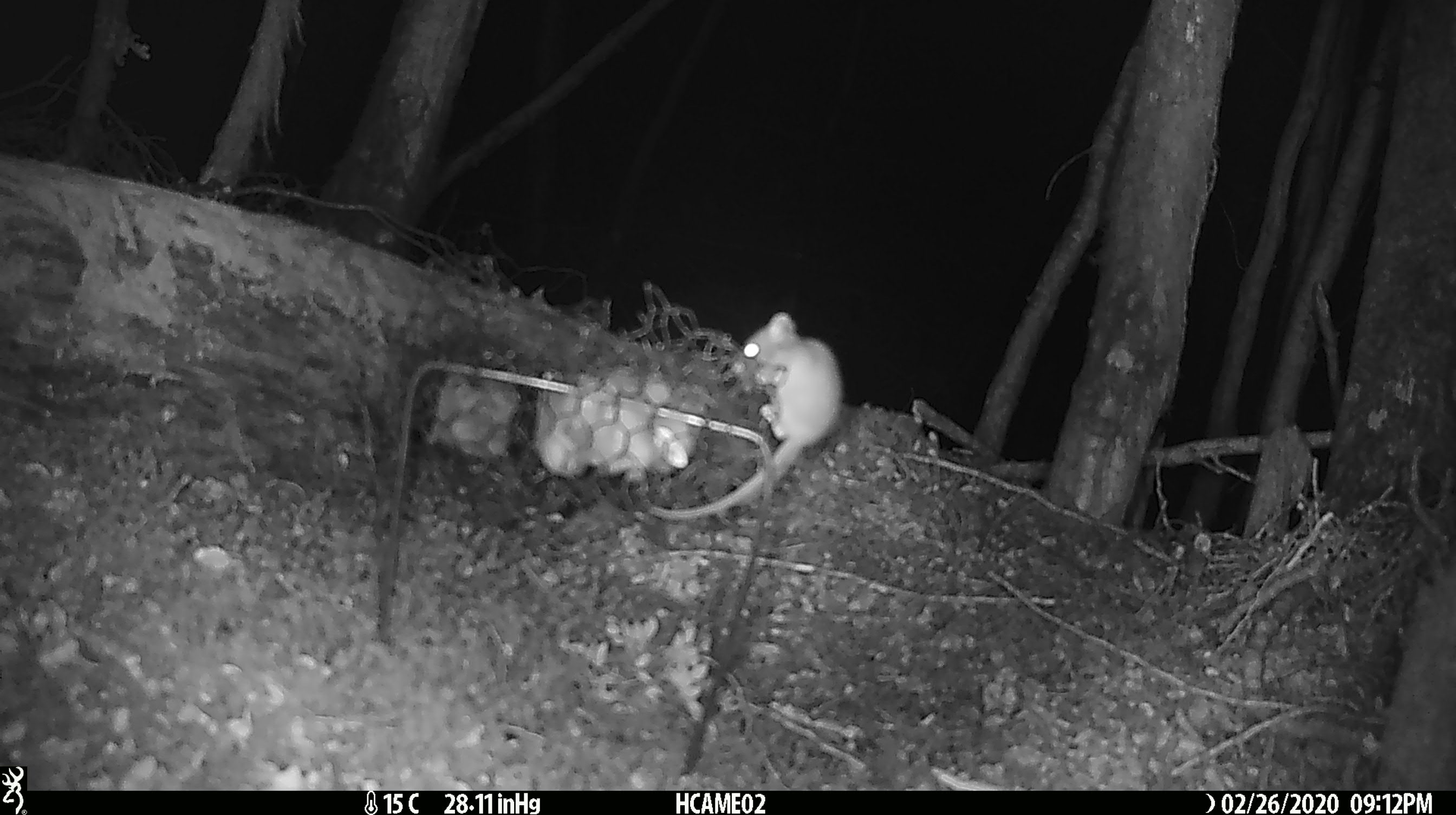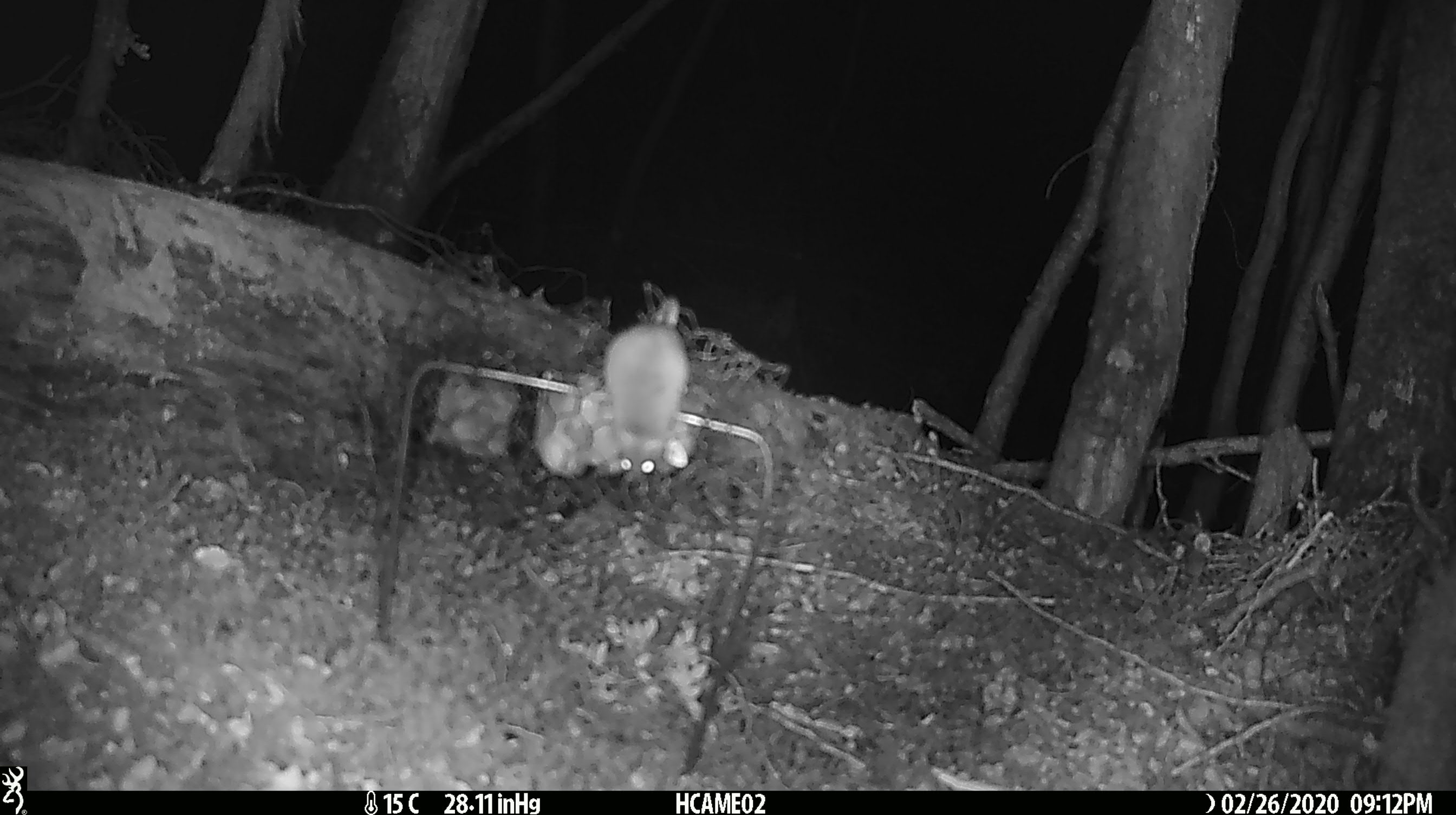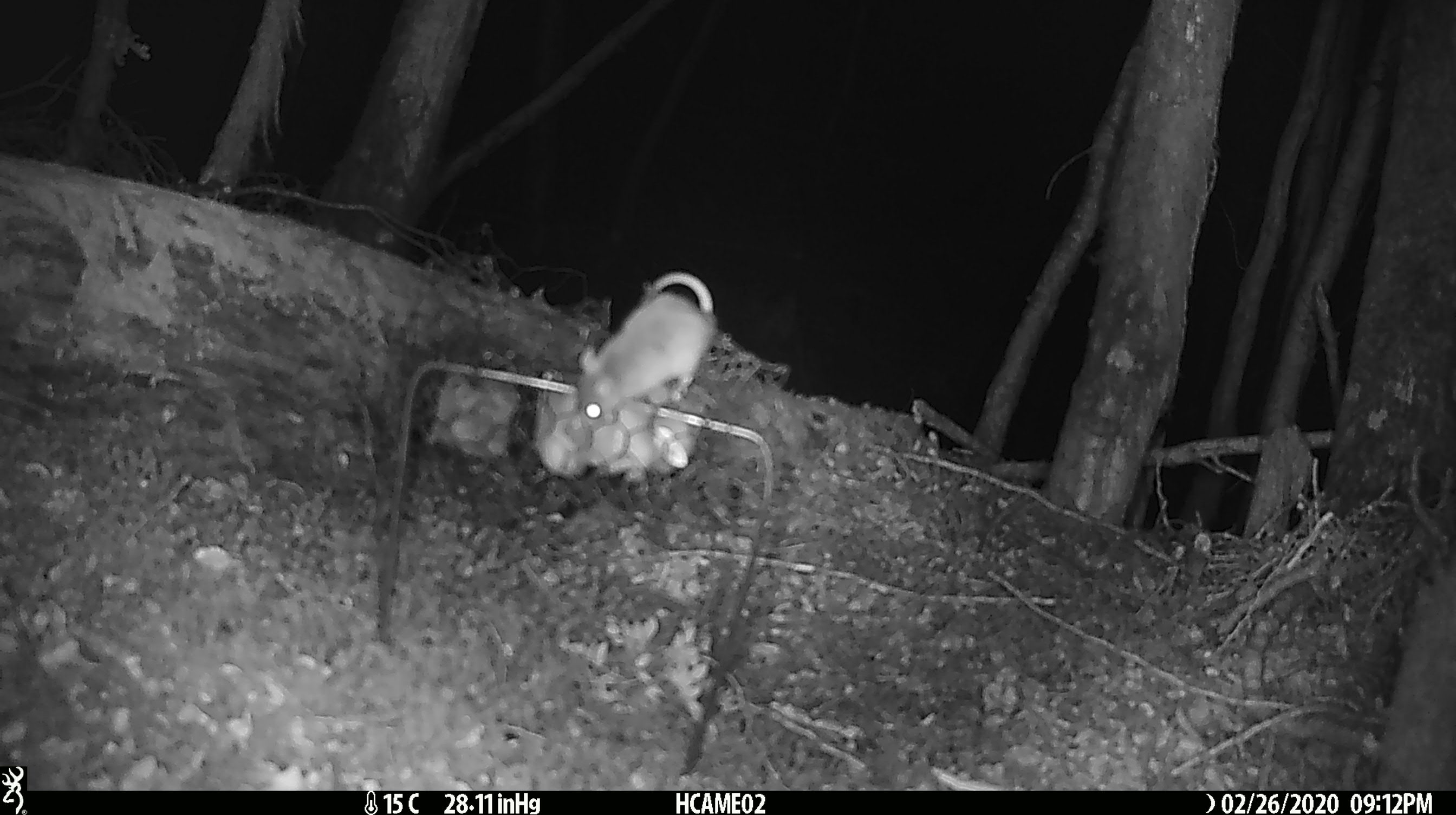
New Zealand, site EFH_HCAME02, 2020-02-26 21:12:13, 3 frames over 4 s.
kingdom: Animalia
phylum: Chordata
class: Mammalia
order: Rodentia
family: Muridae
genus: Mus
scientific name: Mus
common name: mouse